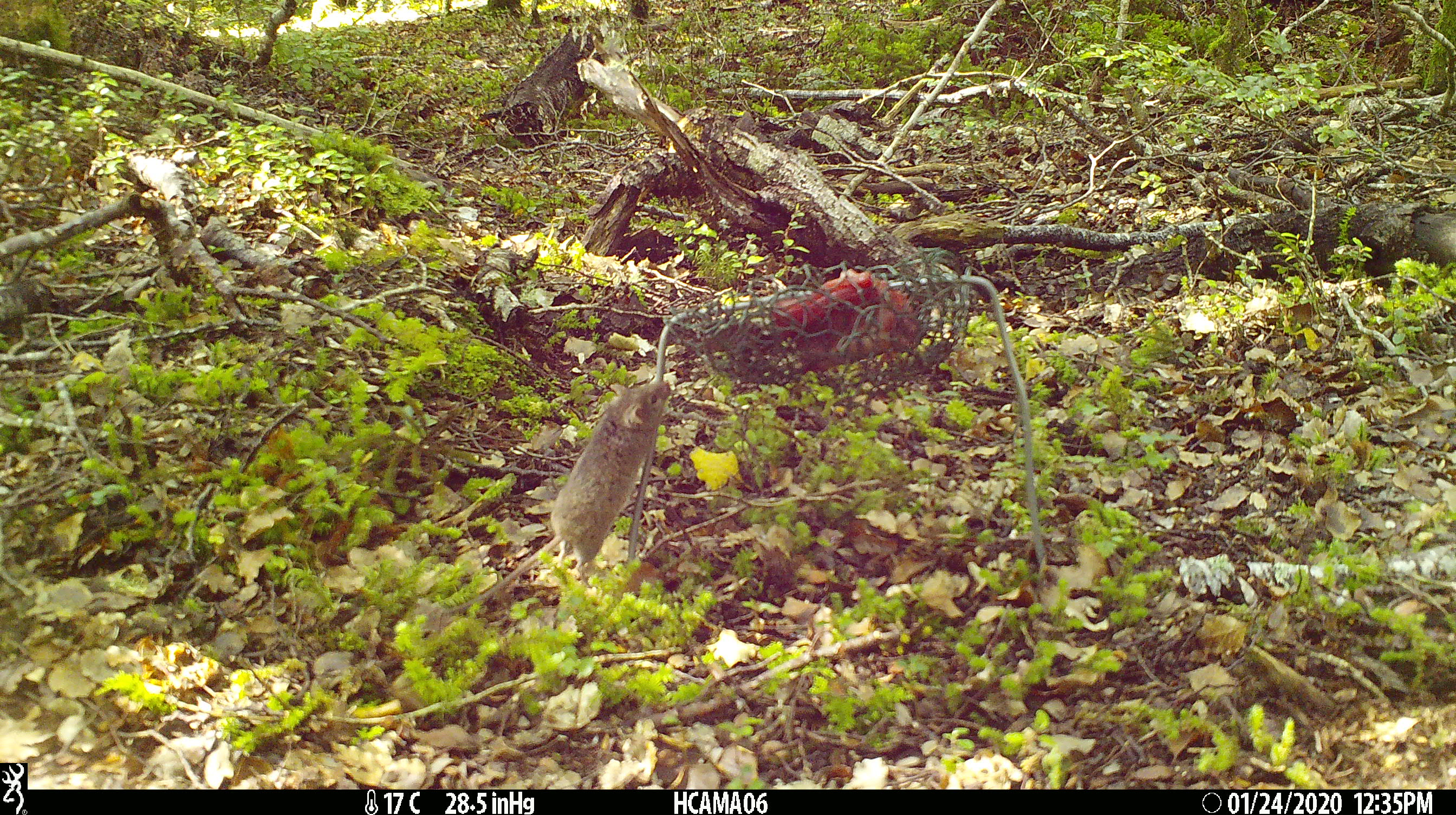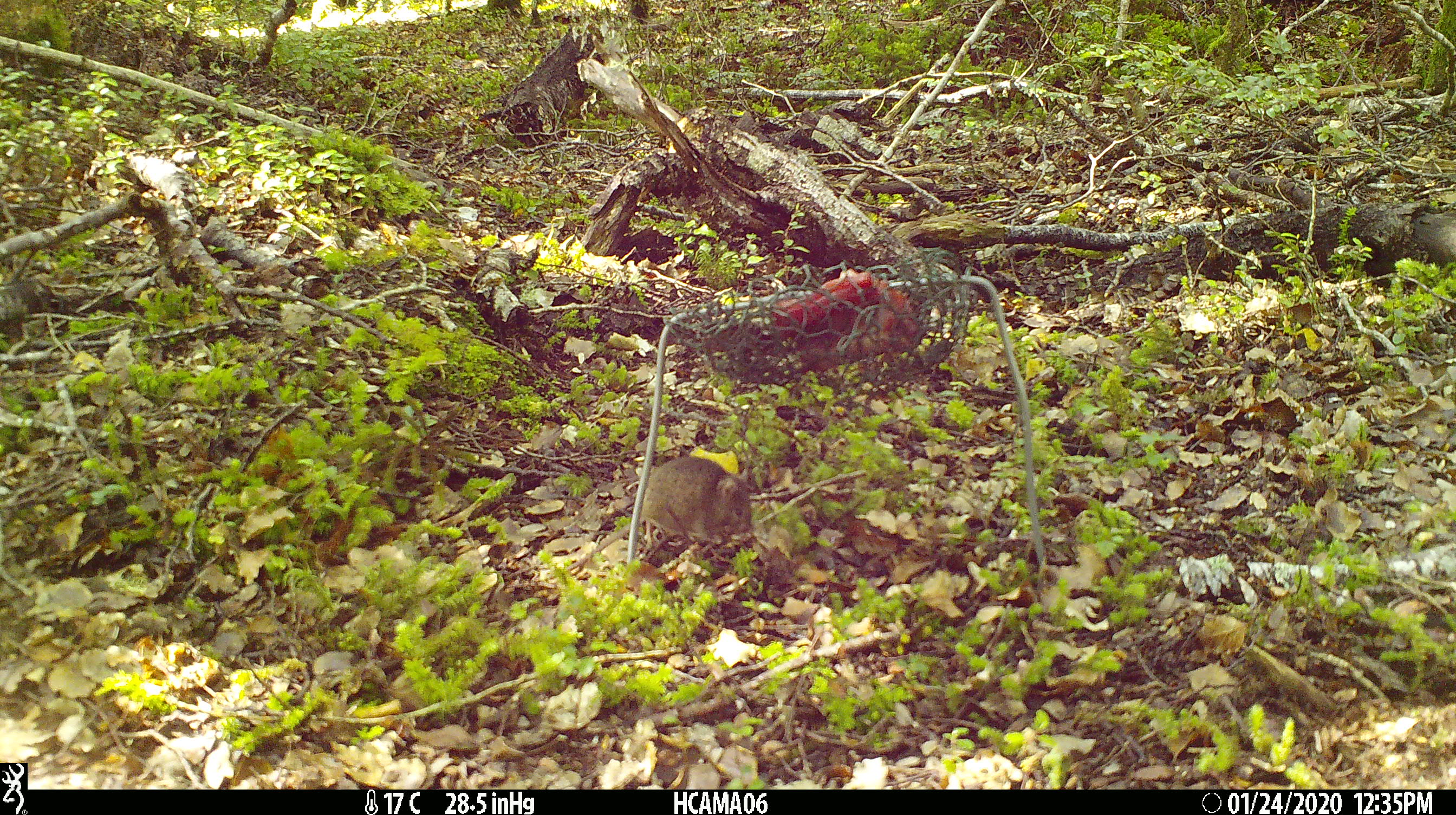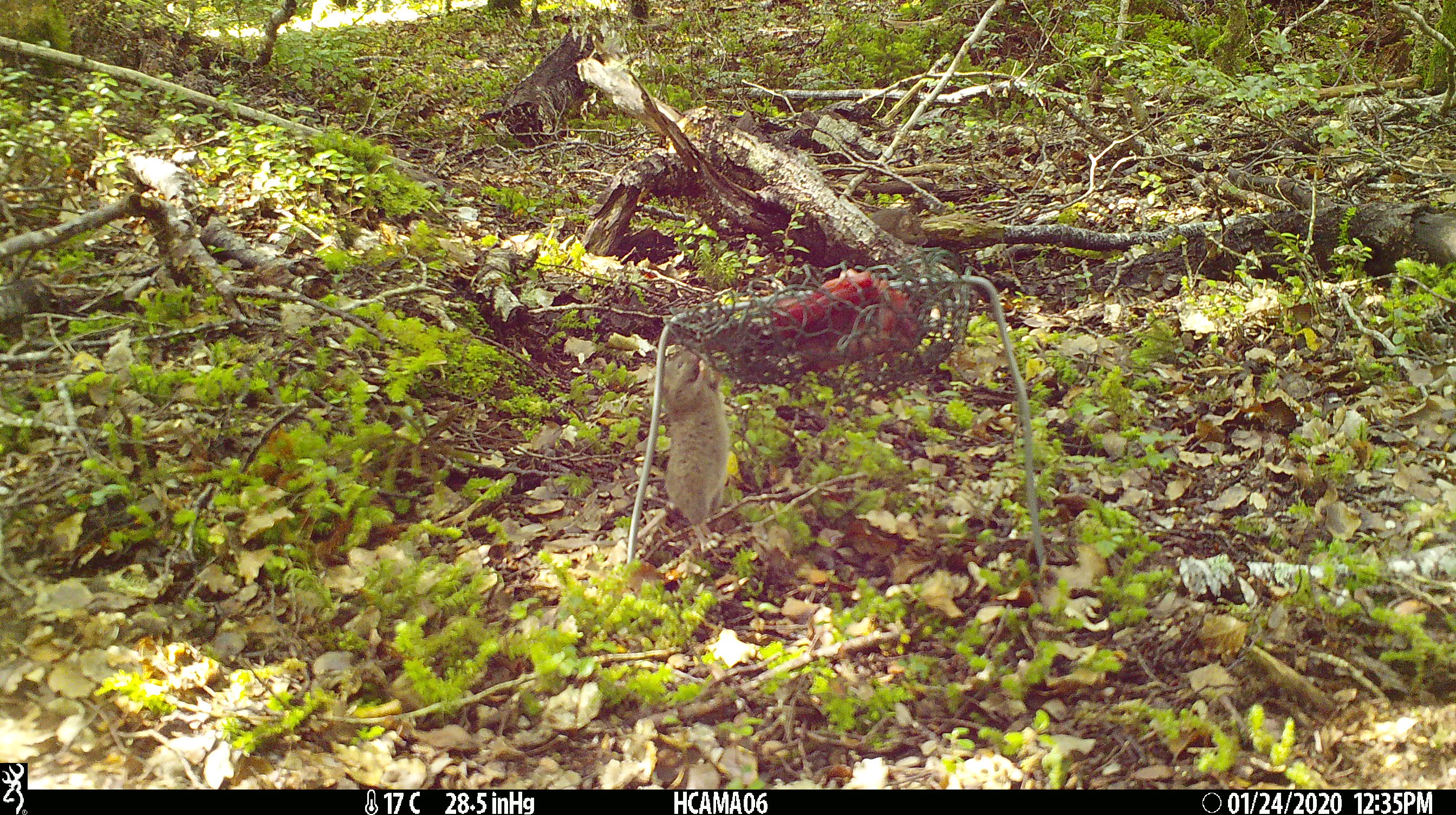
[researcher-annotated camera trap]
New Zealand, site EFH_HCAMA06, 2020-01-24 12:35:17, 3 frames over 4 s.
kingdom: Animalia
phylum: Chordata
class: Mammalia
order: Rodentia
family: Muridae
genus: Mus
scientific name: Mus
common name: mouse